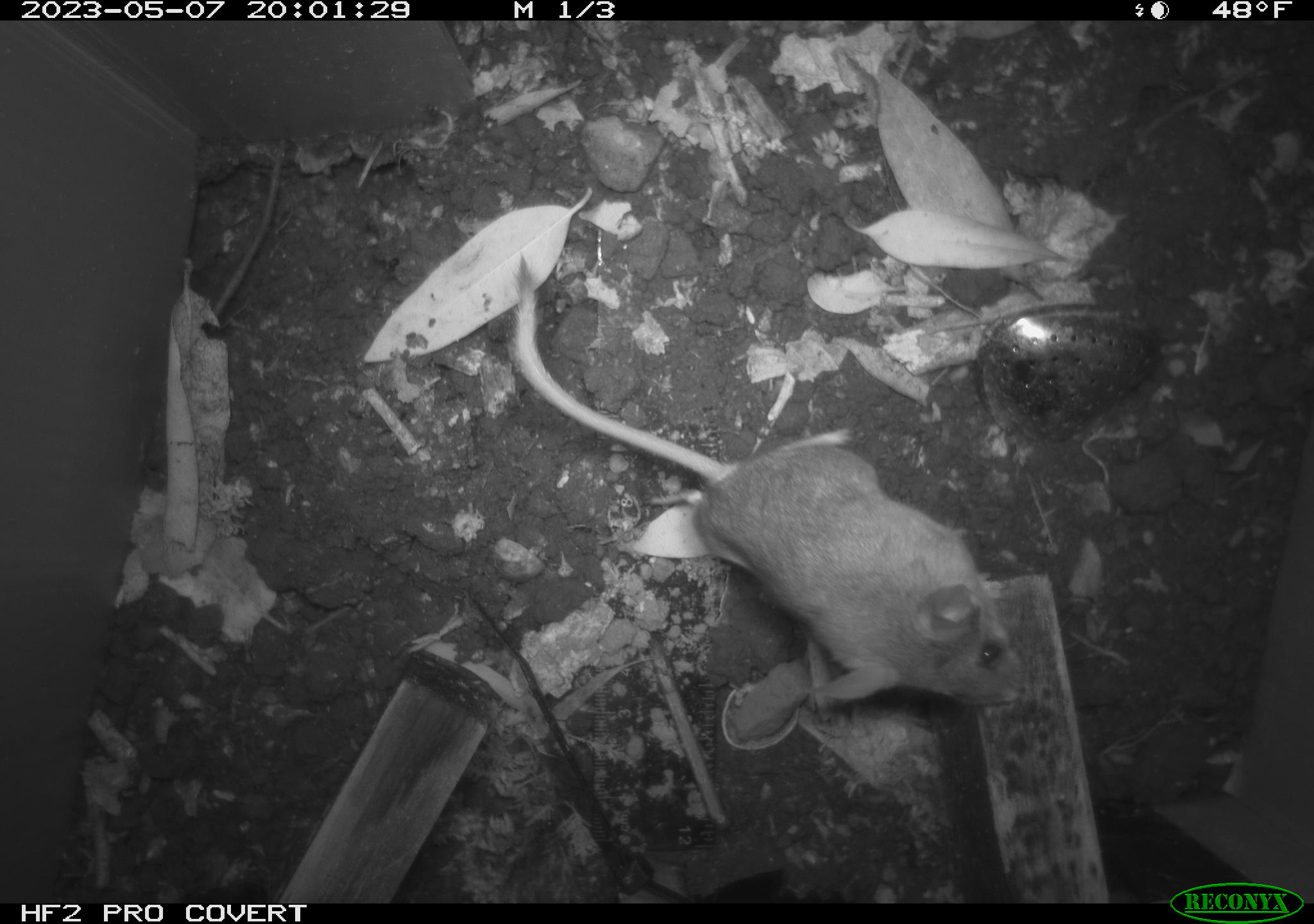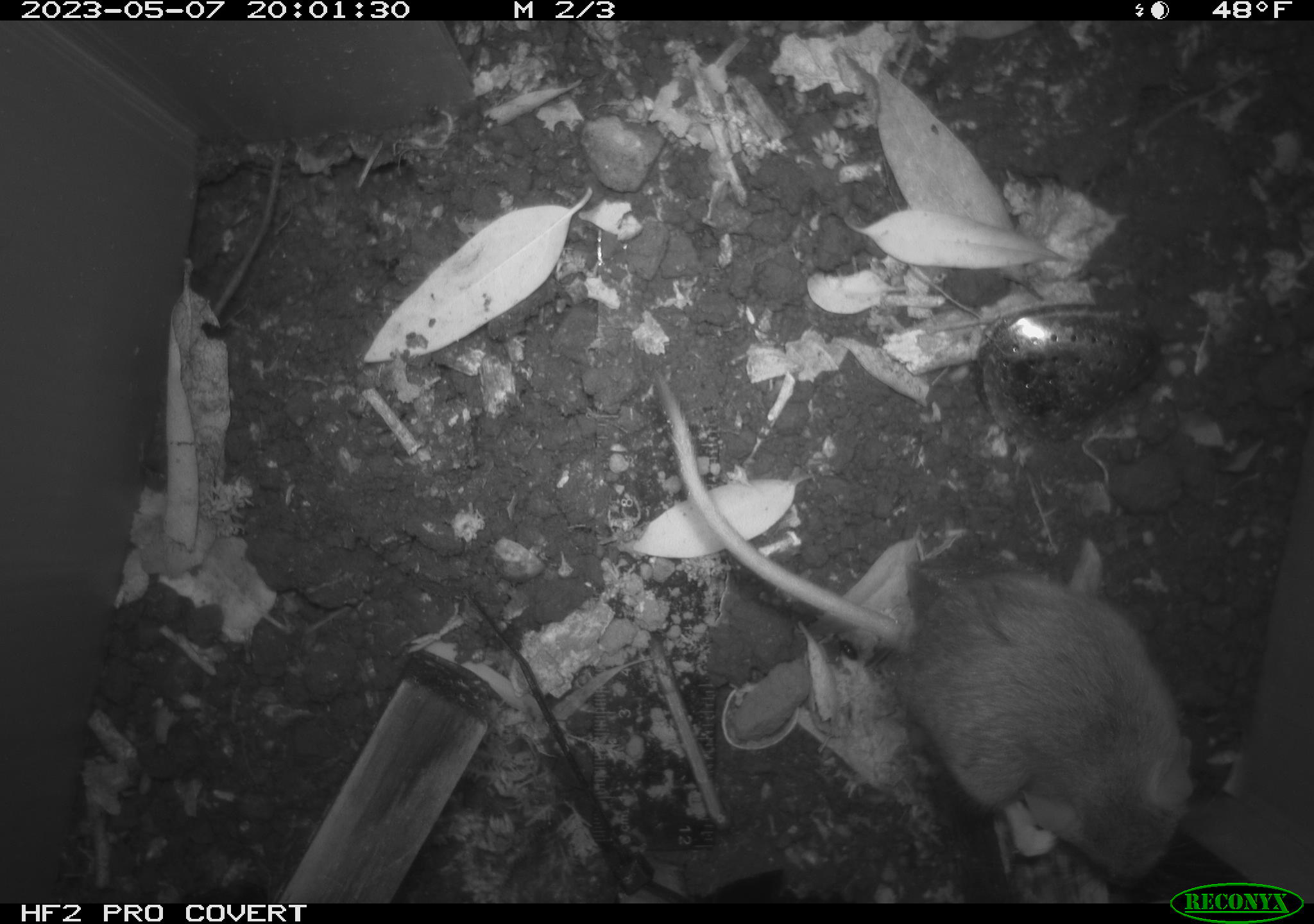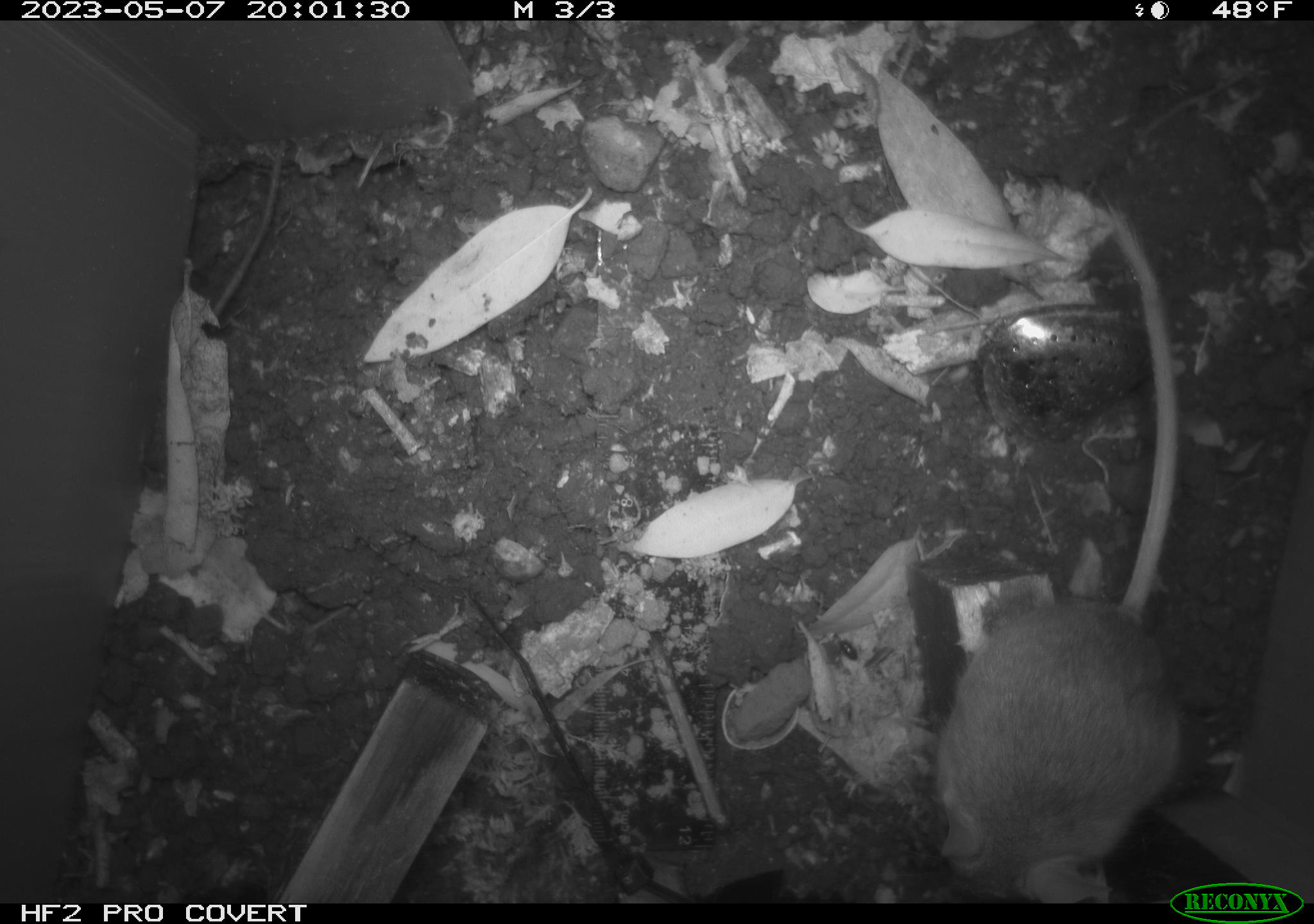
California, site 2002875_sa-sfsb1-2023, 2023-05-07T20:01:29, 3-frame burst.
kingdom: Animalia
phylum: Chordata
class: Mammalia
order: Rodentia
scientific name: Rodentia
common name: mouse species